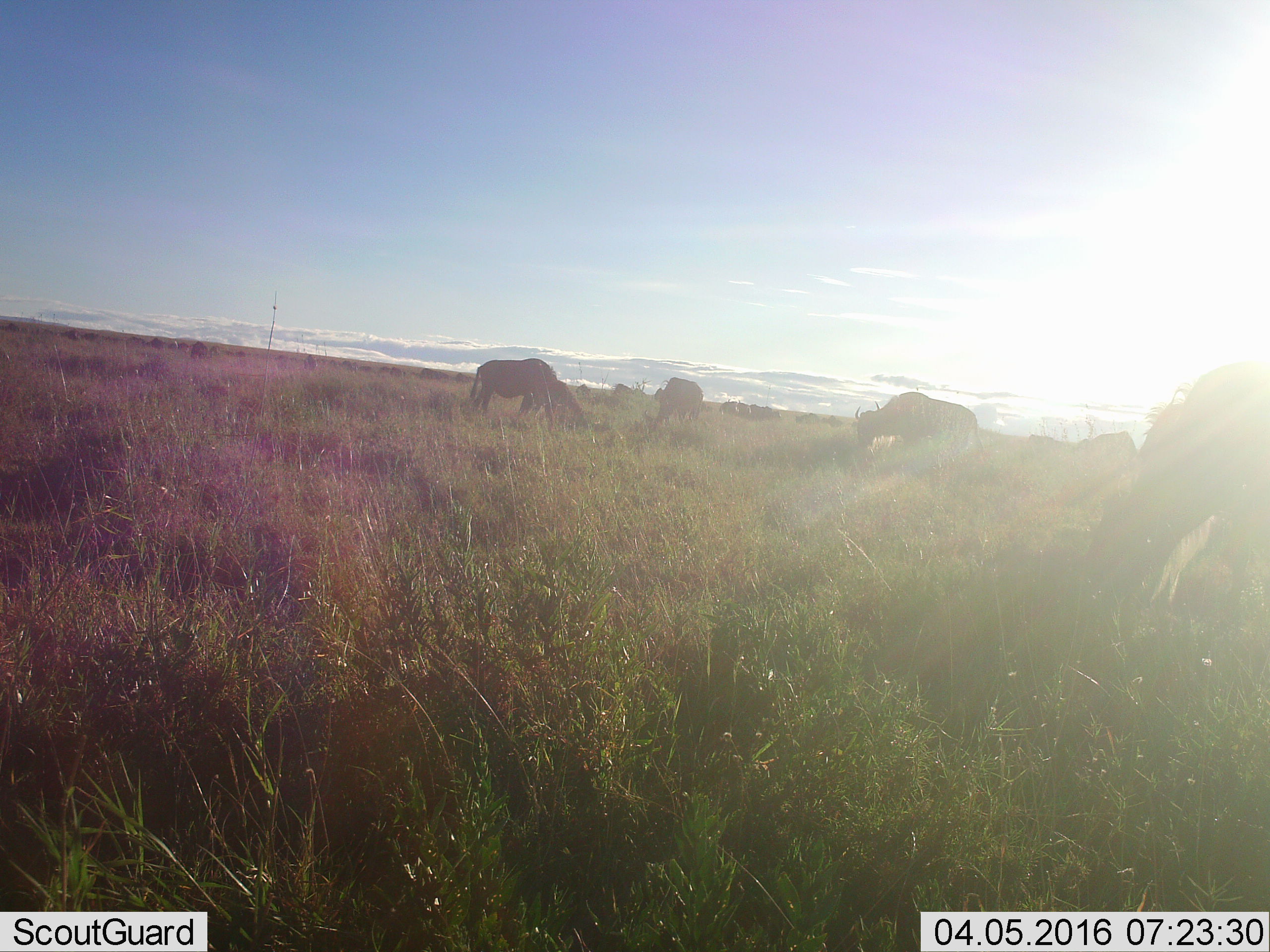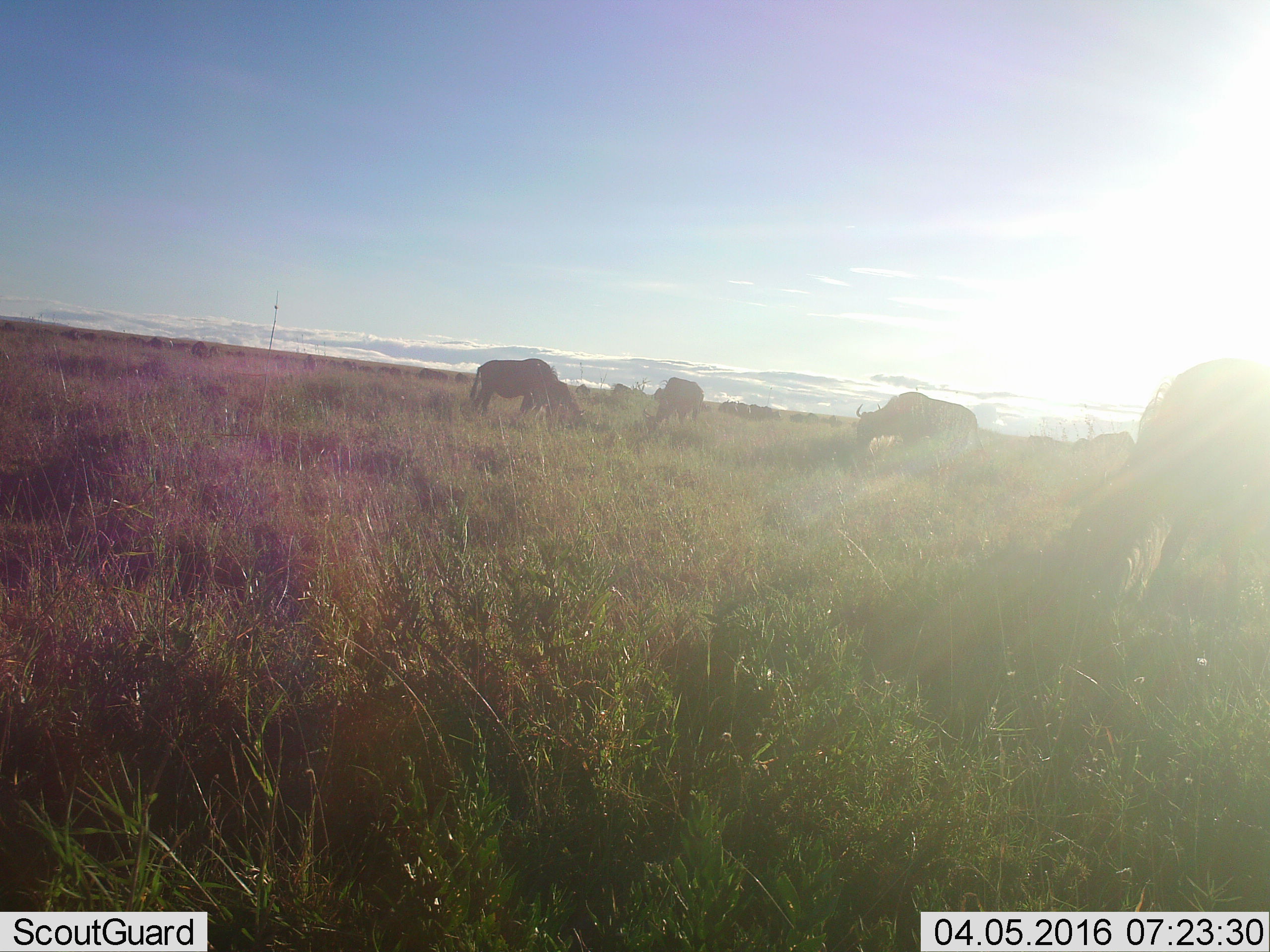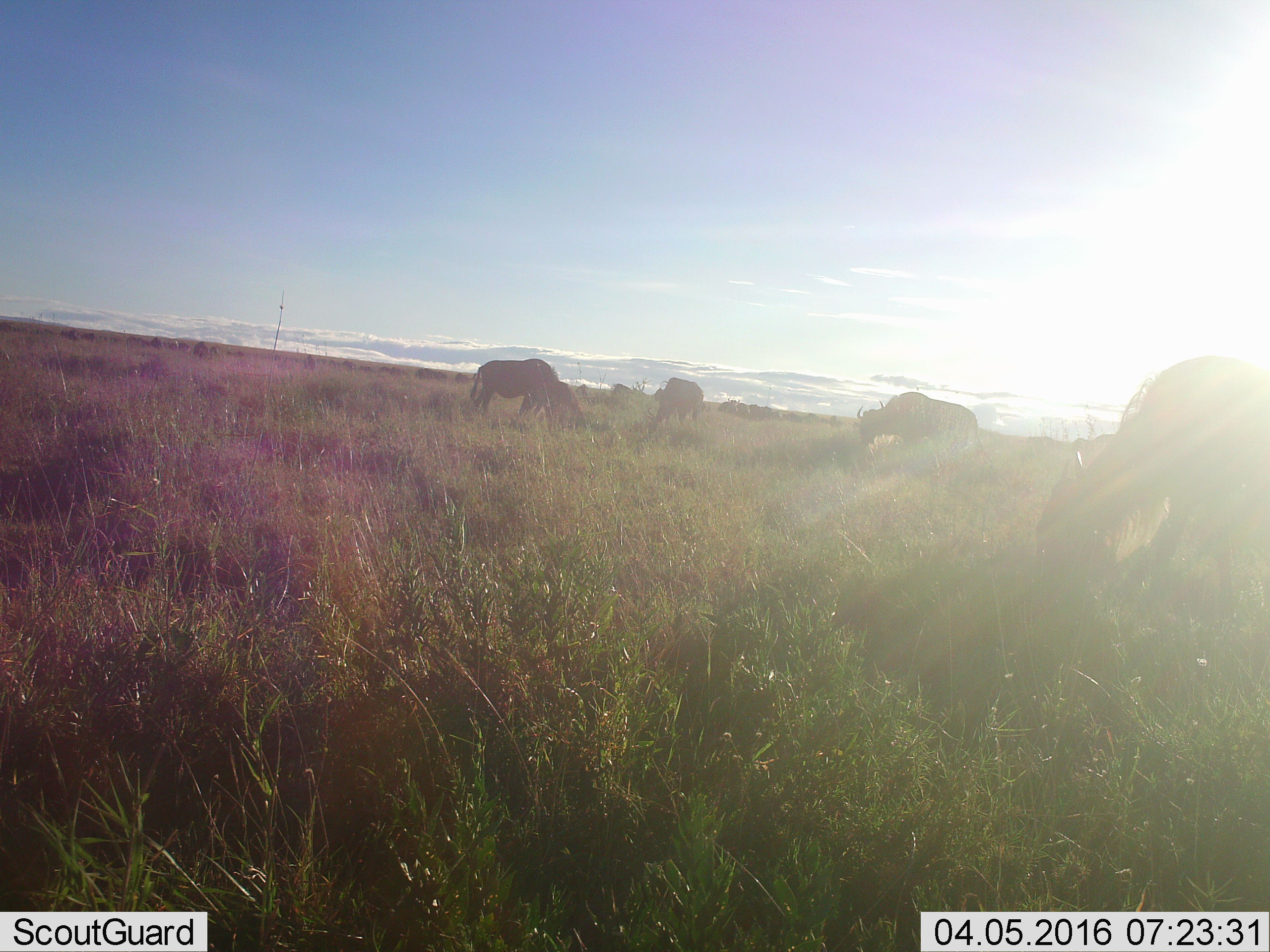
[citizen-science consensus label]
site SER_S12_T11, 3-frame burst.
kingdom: Animalia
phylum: Chordata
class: Mammalia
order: Artiodactyla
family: Bovidae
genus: Connochaetes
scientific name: Connochaetes taurinus taurinus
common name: blue wildebeest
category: wildebeestblue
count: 11-50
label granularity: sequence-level